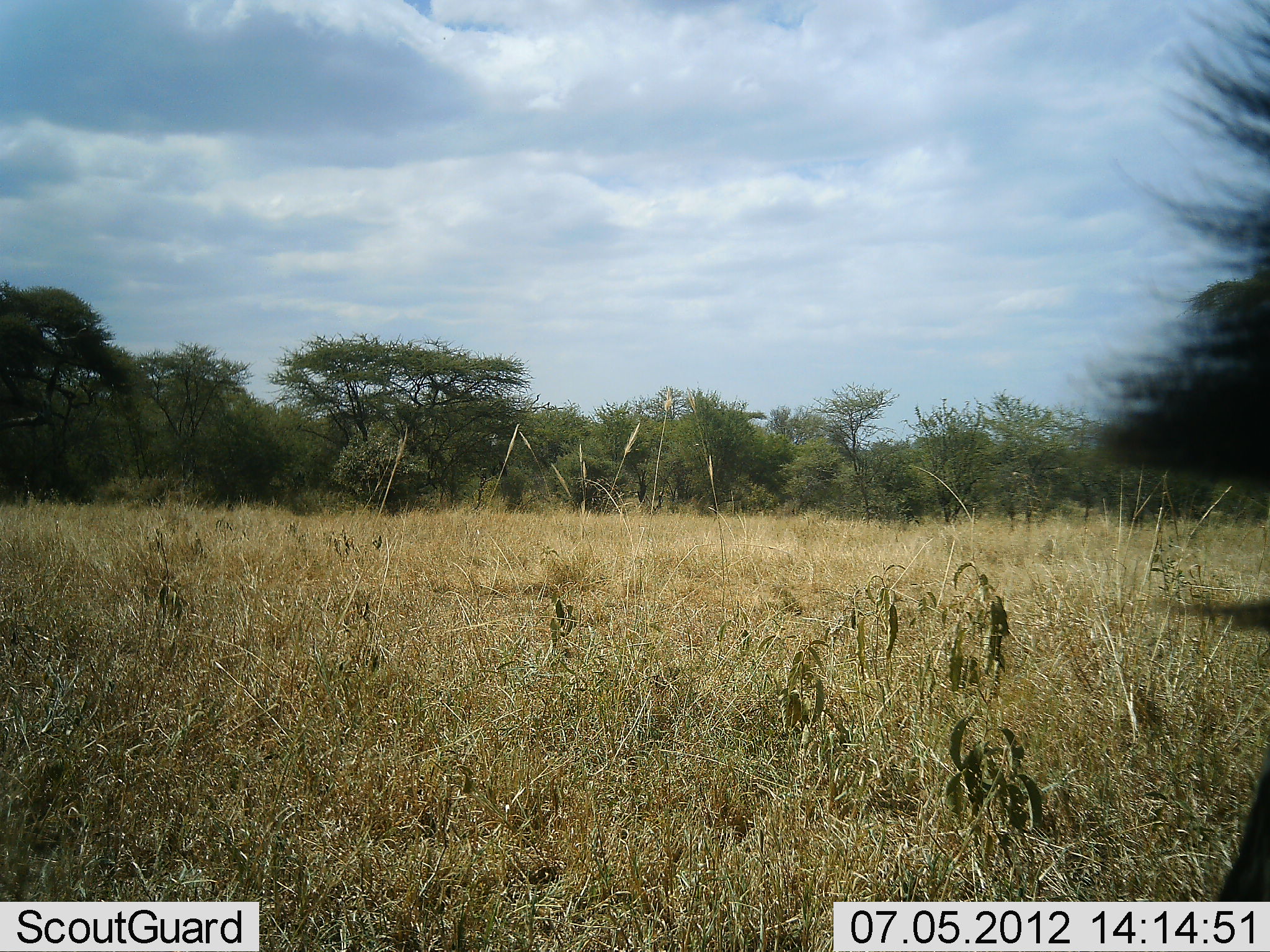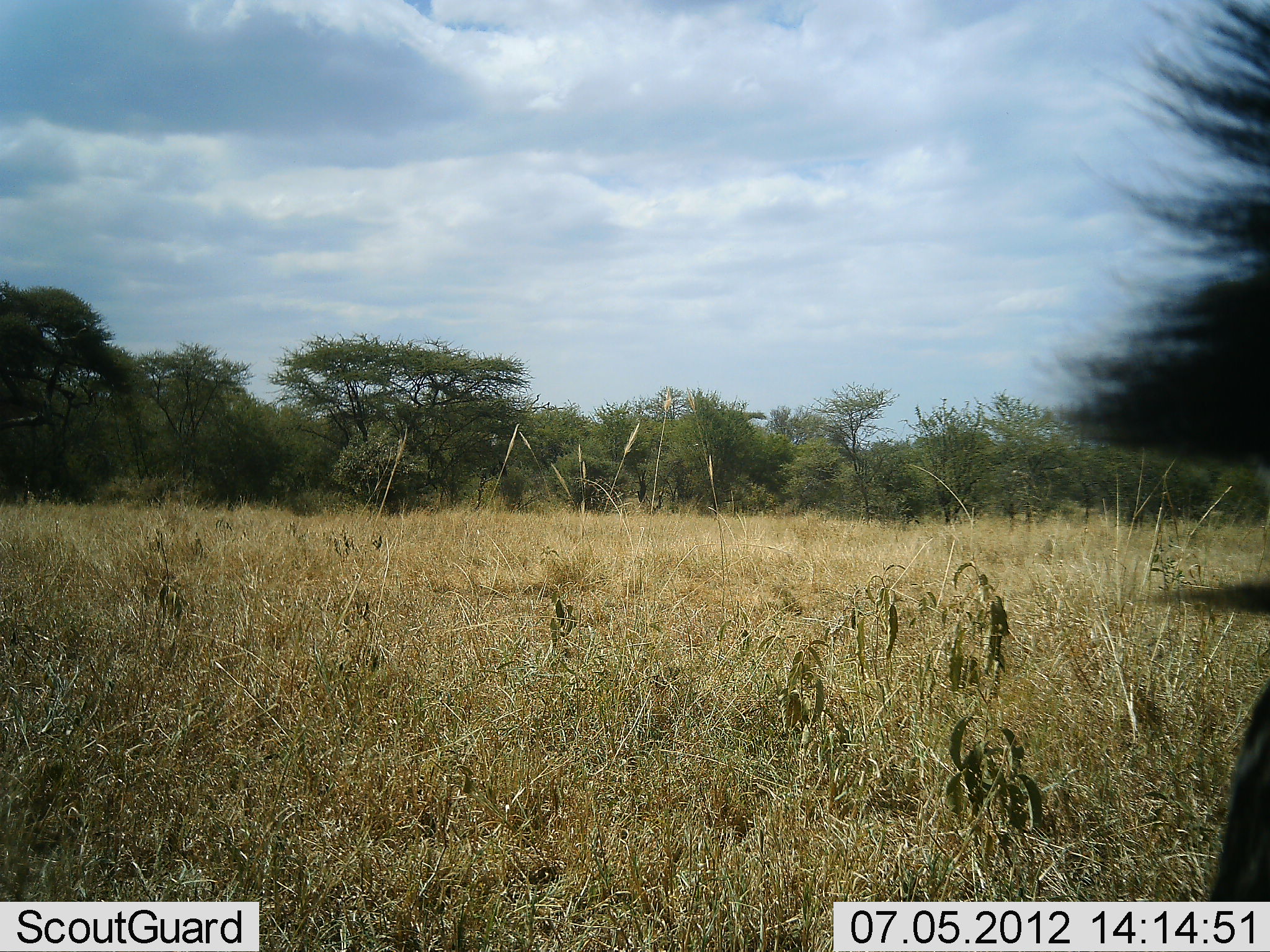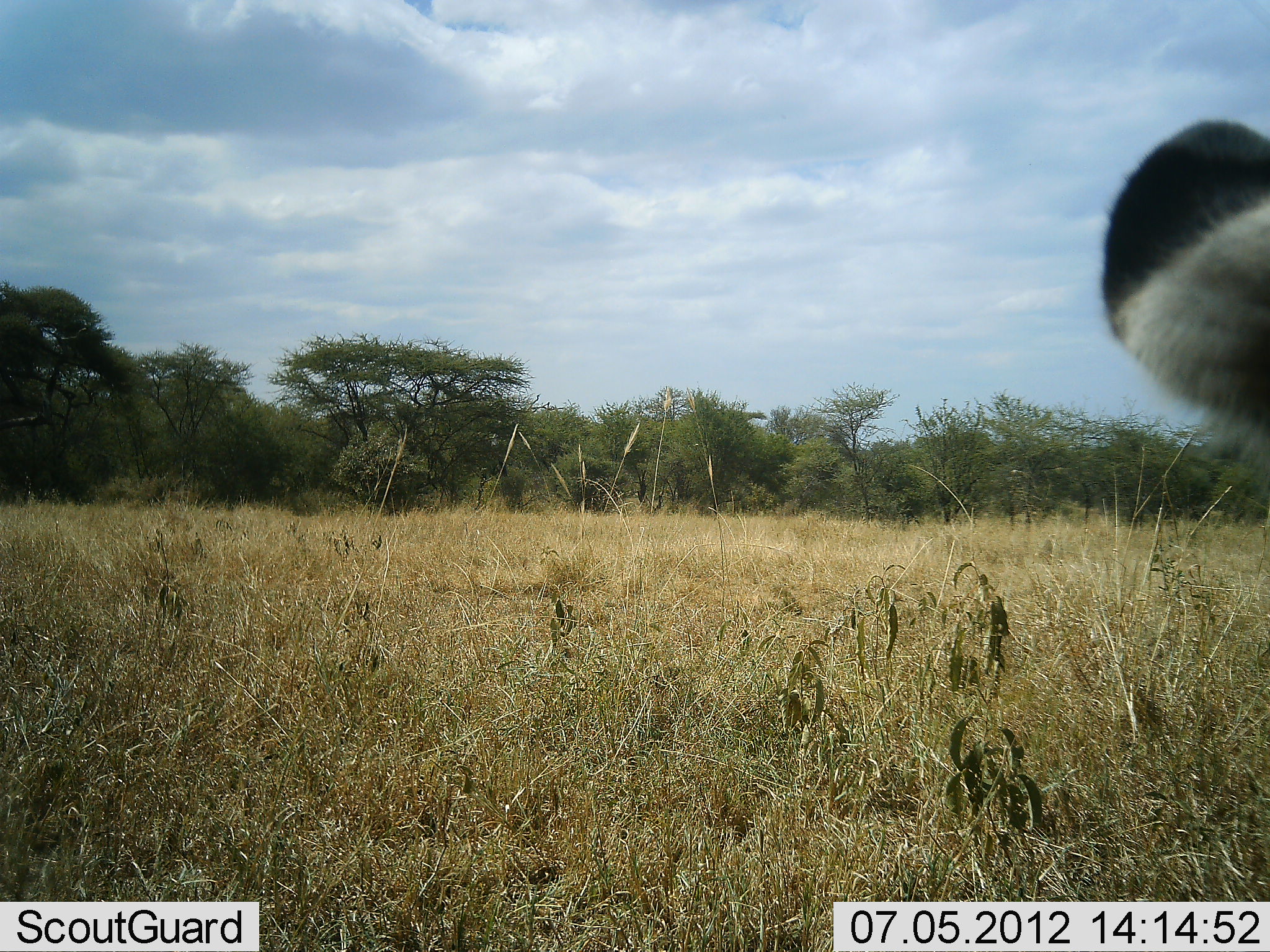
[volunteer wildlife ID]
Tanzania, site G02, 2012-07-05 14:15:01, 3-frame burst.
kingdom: Animalia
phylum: Chordata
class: Mammalia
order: Perissodactyla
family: Equidae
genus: Equus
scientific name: Equus quagga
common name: plains zebra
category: zebra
Zebra (plains zebra) (Equus quagga), count 1. Behavior (volunteer vote fractions): standing 90%, resting 0%, moving 10%, interacting 0%. Young present (vote fraction): 0%. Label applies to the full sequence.